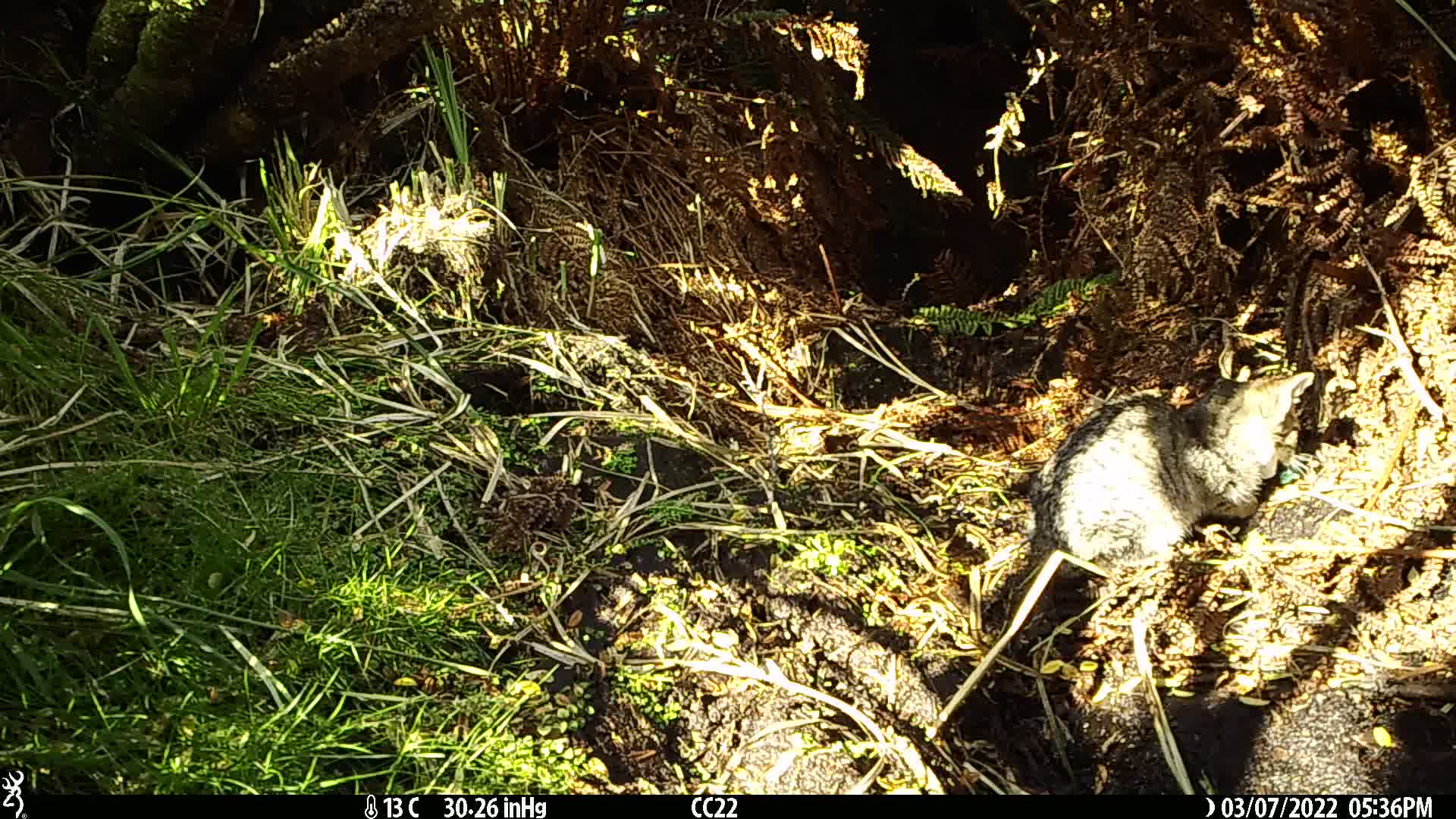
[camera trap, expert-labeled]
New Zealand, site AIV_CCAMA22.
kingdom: Animalia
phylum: Chordata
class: Mammalia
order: Carnivora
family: Felidae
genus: Felis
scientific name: Felis catus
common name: domestic cat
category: cat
Cat (domestic cat) (Felis catus).